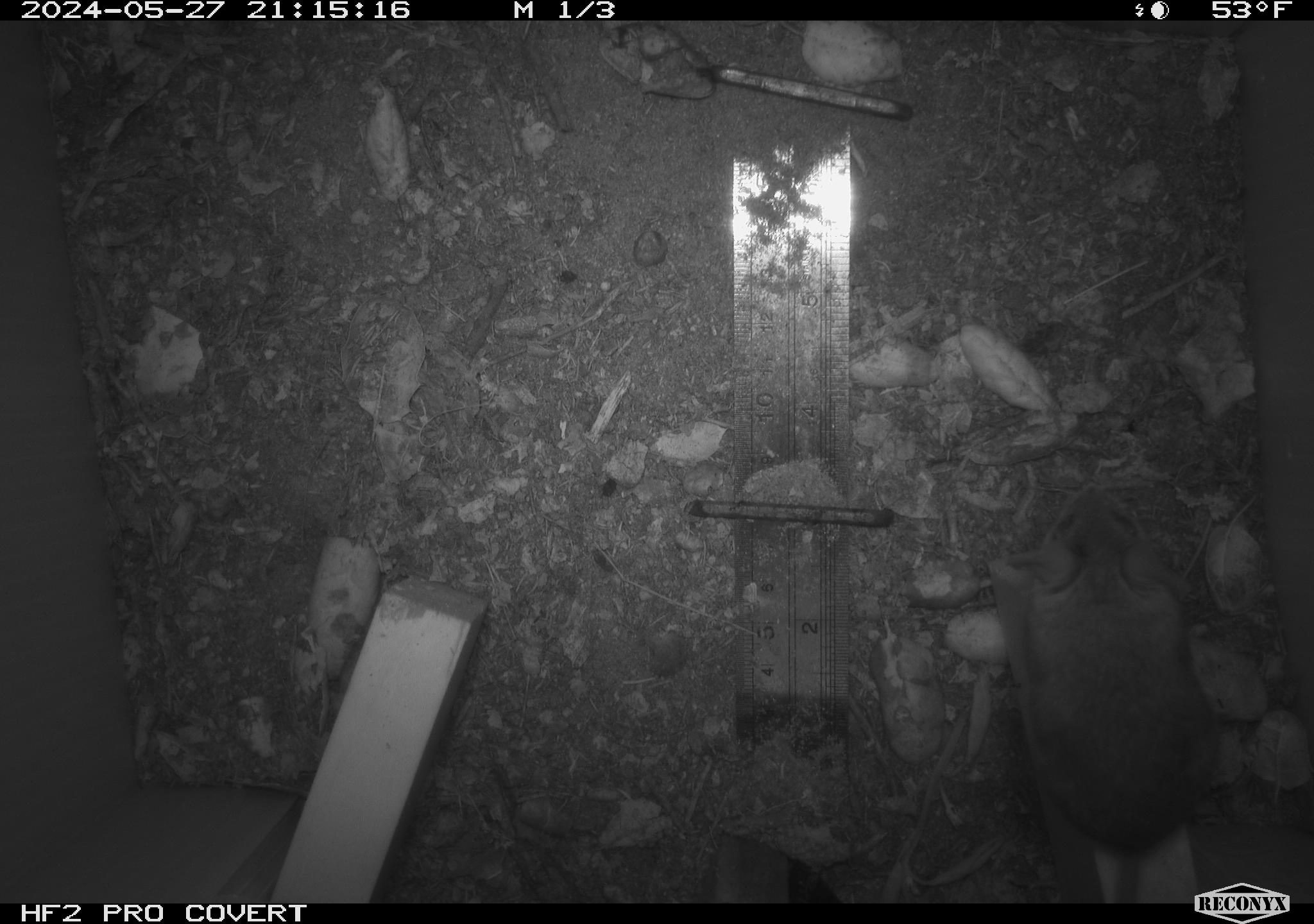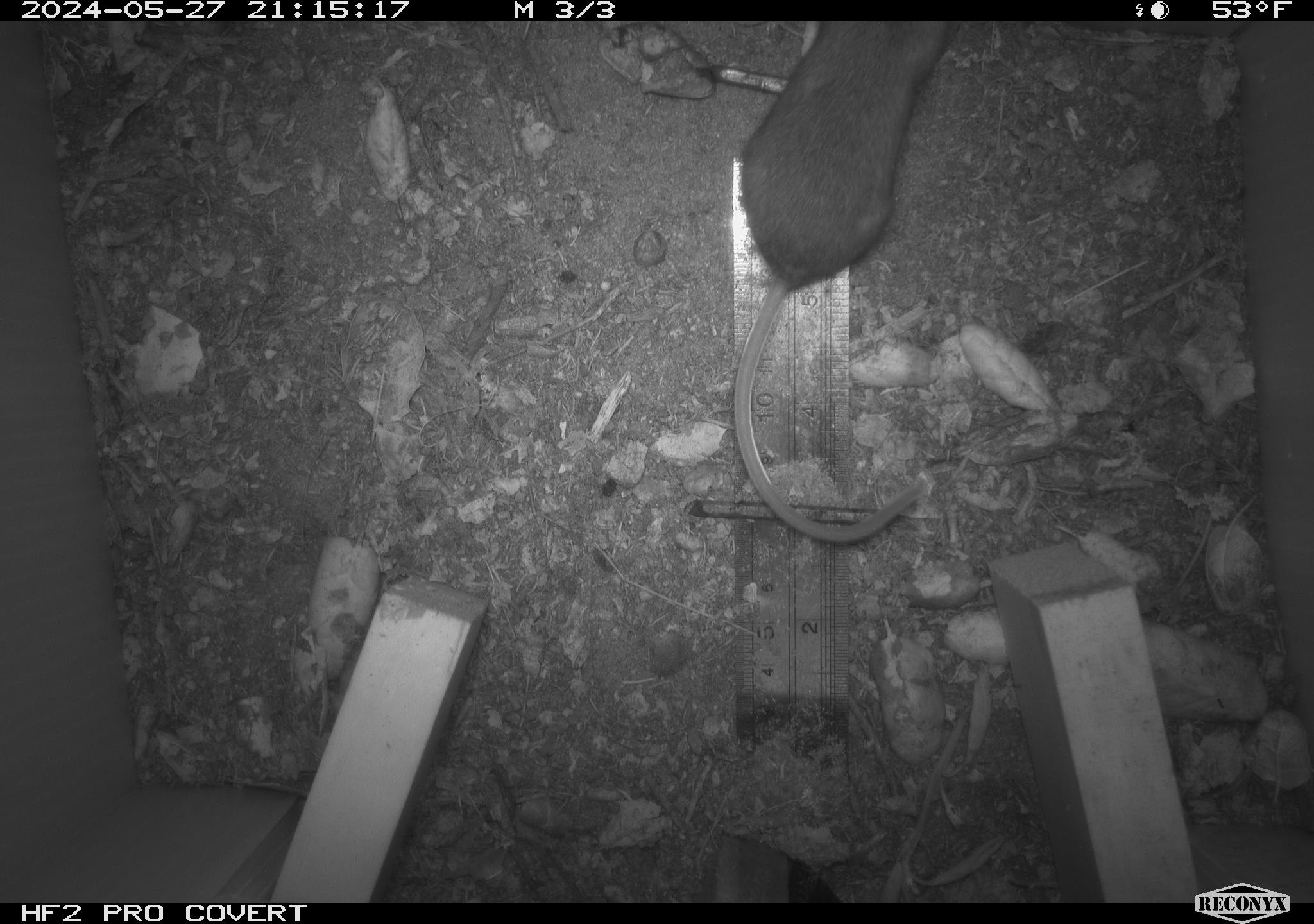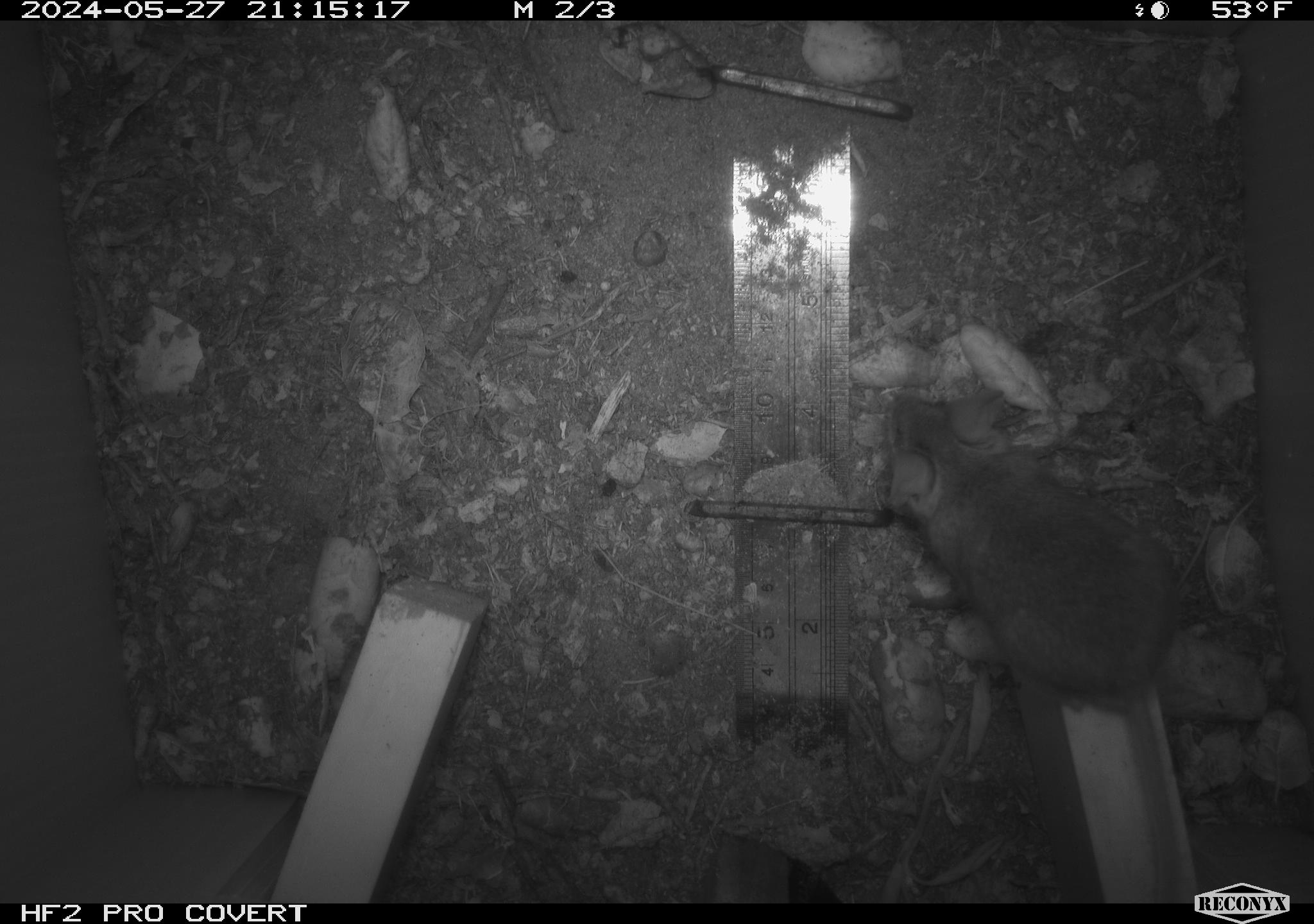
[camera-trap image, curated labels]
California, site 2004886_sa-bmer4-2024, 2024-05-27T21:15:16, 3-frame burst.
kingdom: Animalia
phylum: Chordata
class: Mammalia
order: Rodentia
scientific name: Rodentia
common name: mouse species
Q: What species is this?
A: Mouse species (Rodentia).